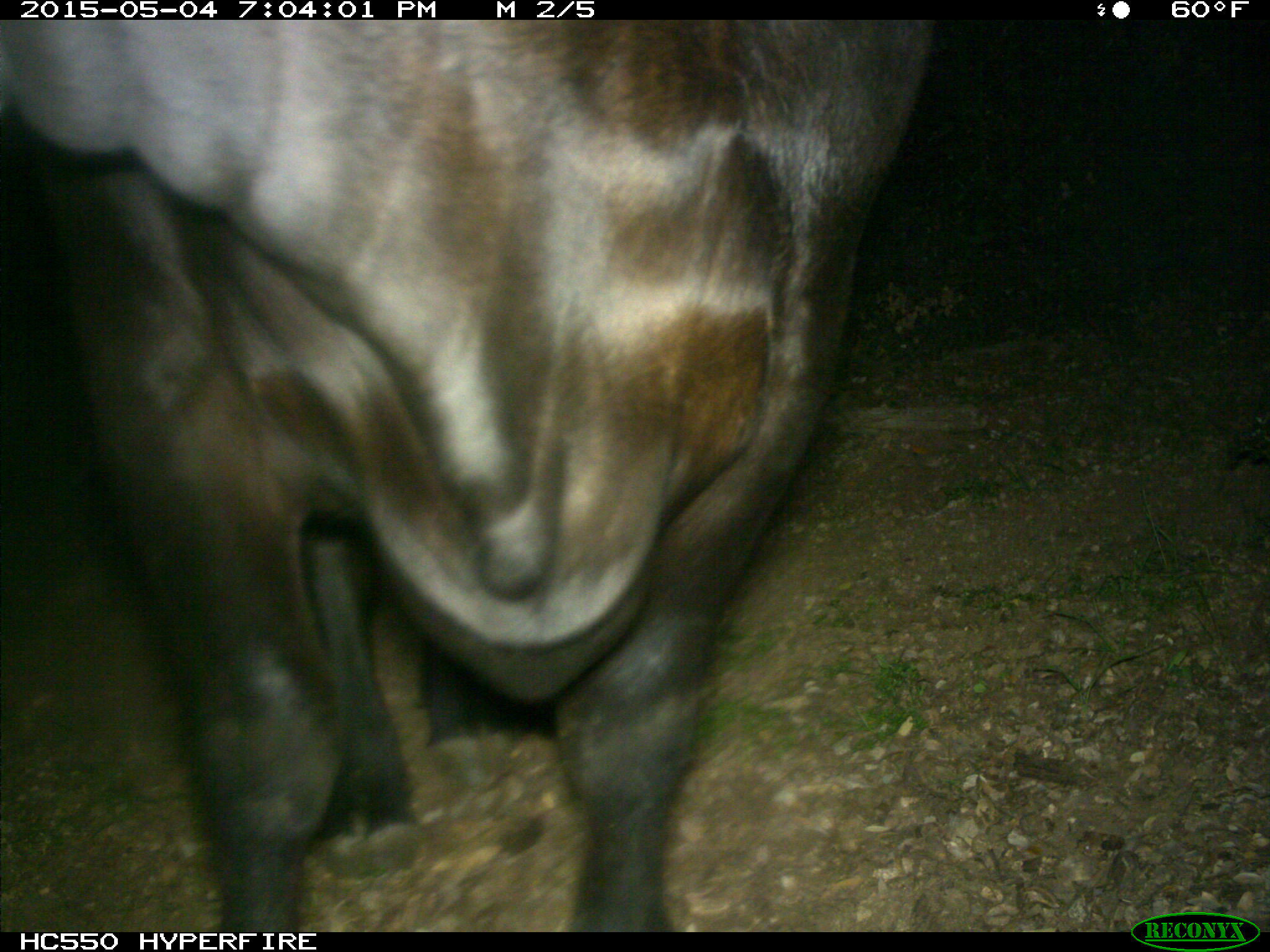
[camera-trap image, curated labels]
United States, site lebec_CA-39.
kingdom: Animalia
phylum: Chordata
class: Mammalia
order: Artiodactyla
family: Bovidae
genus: Bos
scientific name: Bos taurus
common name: domestic cow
Bos taurus (domestic cow).